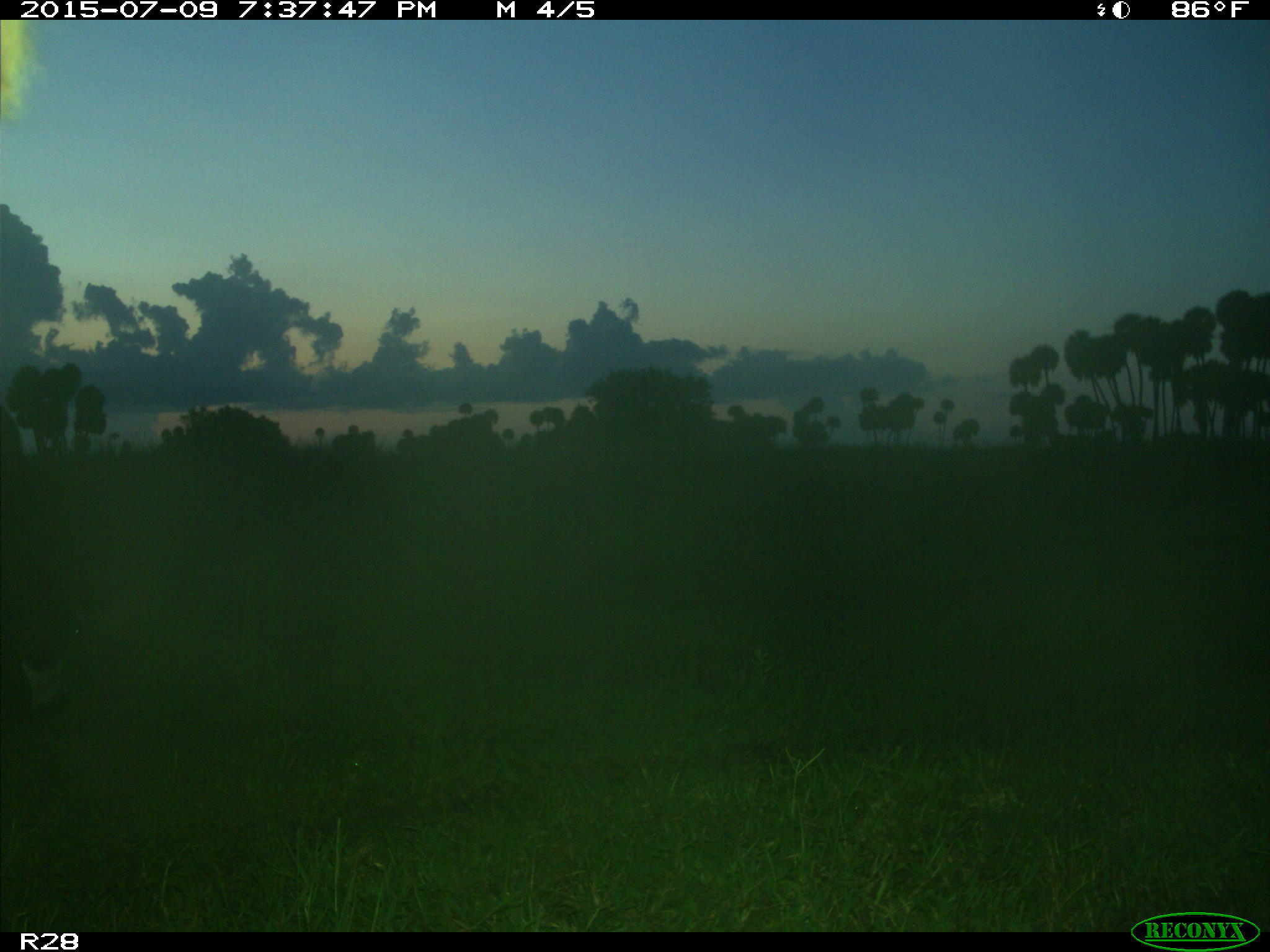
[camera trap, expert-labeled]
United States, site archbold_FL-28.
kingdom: Animalia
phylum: Chordata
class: Mammalia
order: Artiodactyla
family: Bovidae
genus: Bos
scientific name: Bos taurus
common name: domestic cow